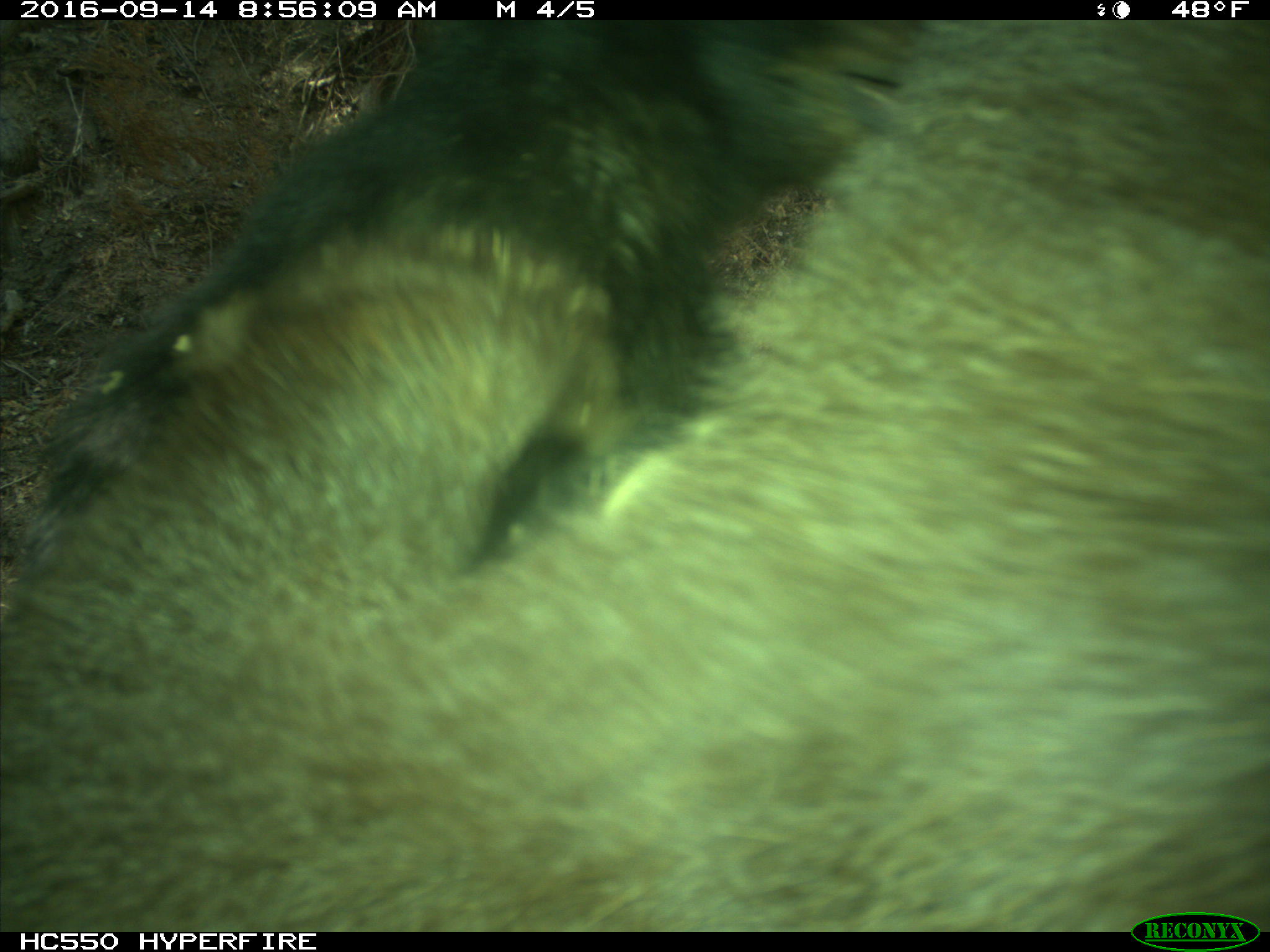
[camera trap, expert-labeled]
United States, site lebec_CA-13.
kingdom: Animalia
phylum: Chordata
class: Mammalia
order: Carnivora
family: Ursidae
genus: Ursus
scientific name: Ursus americanus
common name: american black bear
Ursus americanus (american black bear).